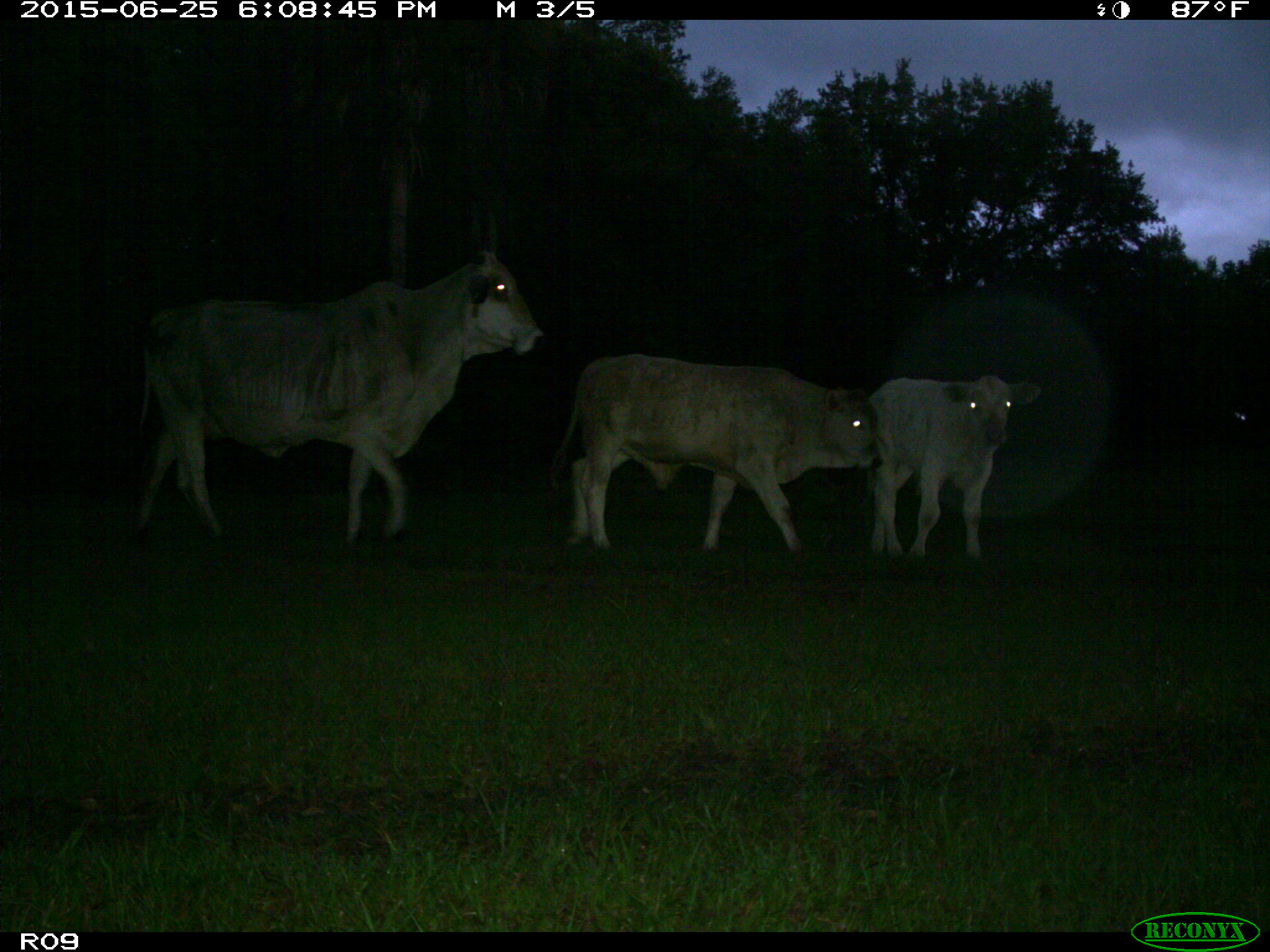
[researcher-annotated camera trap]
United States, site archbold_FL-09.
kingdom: Animalia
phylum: Chordata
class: Mammalia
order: Artiodactyla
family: Bovidae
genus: Bos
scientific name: Bos taurus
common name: domestic cow